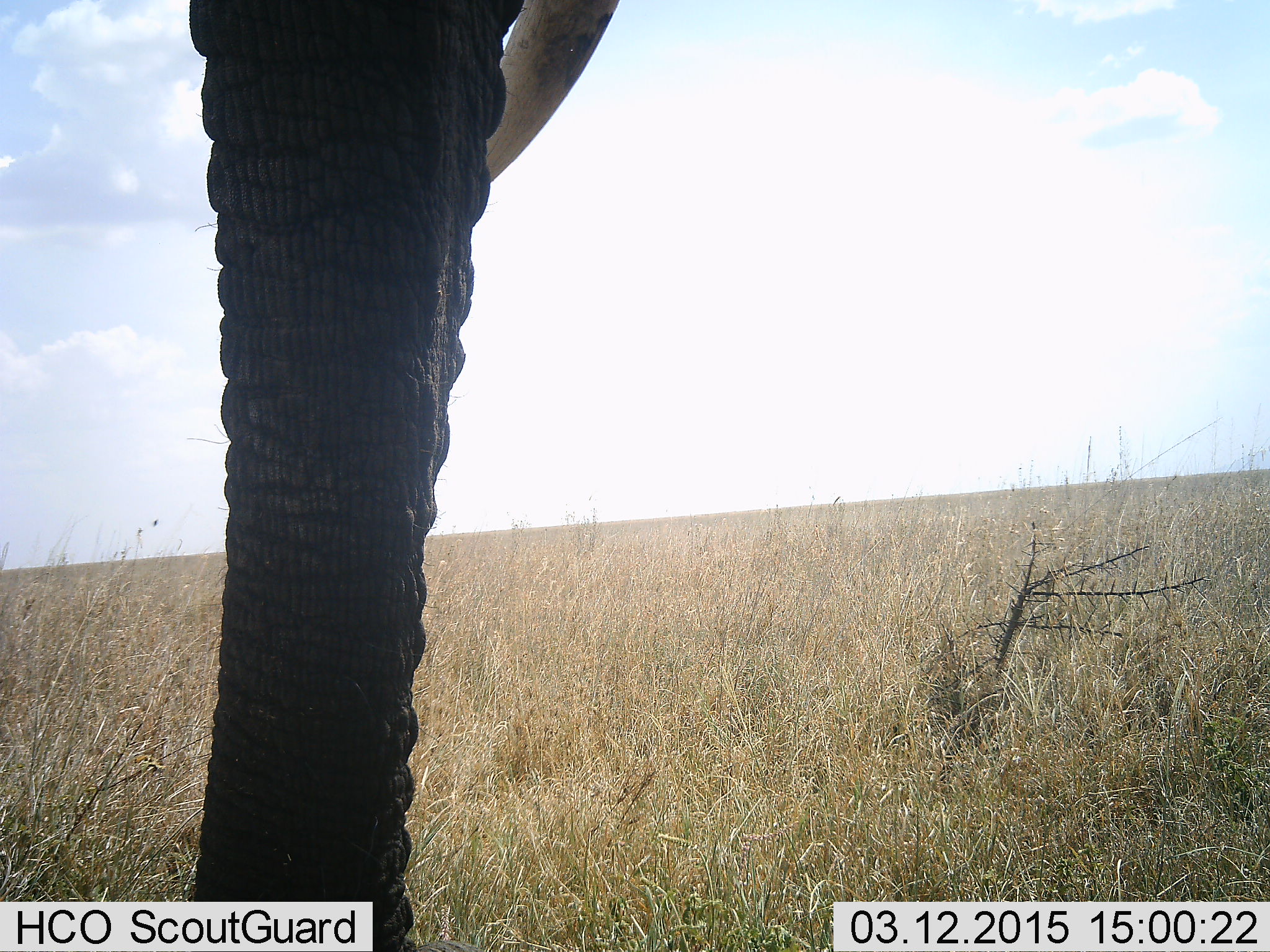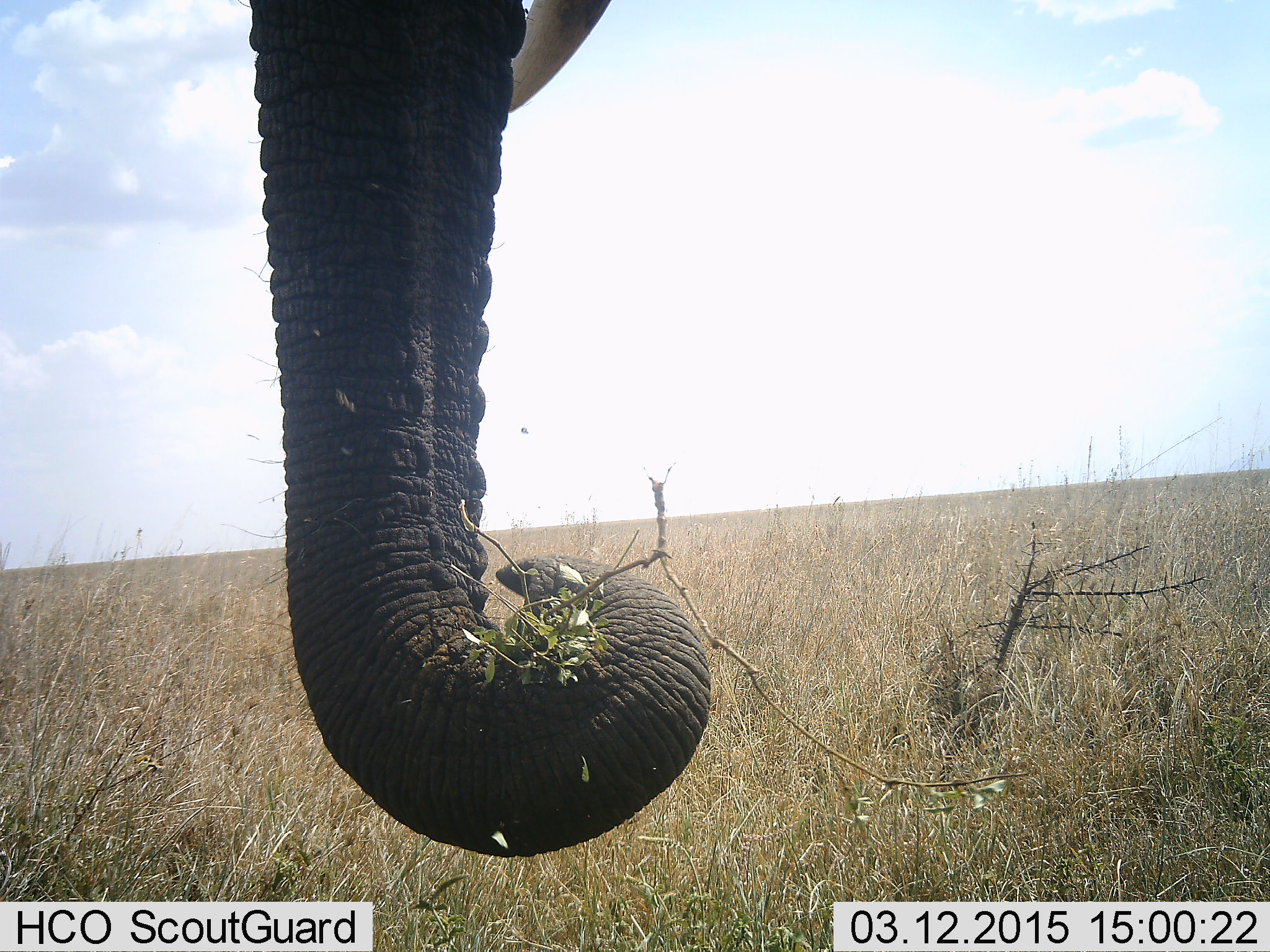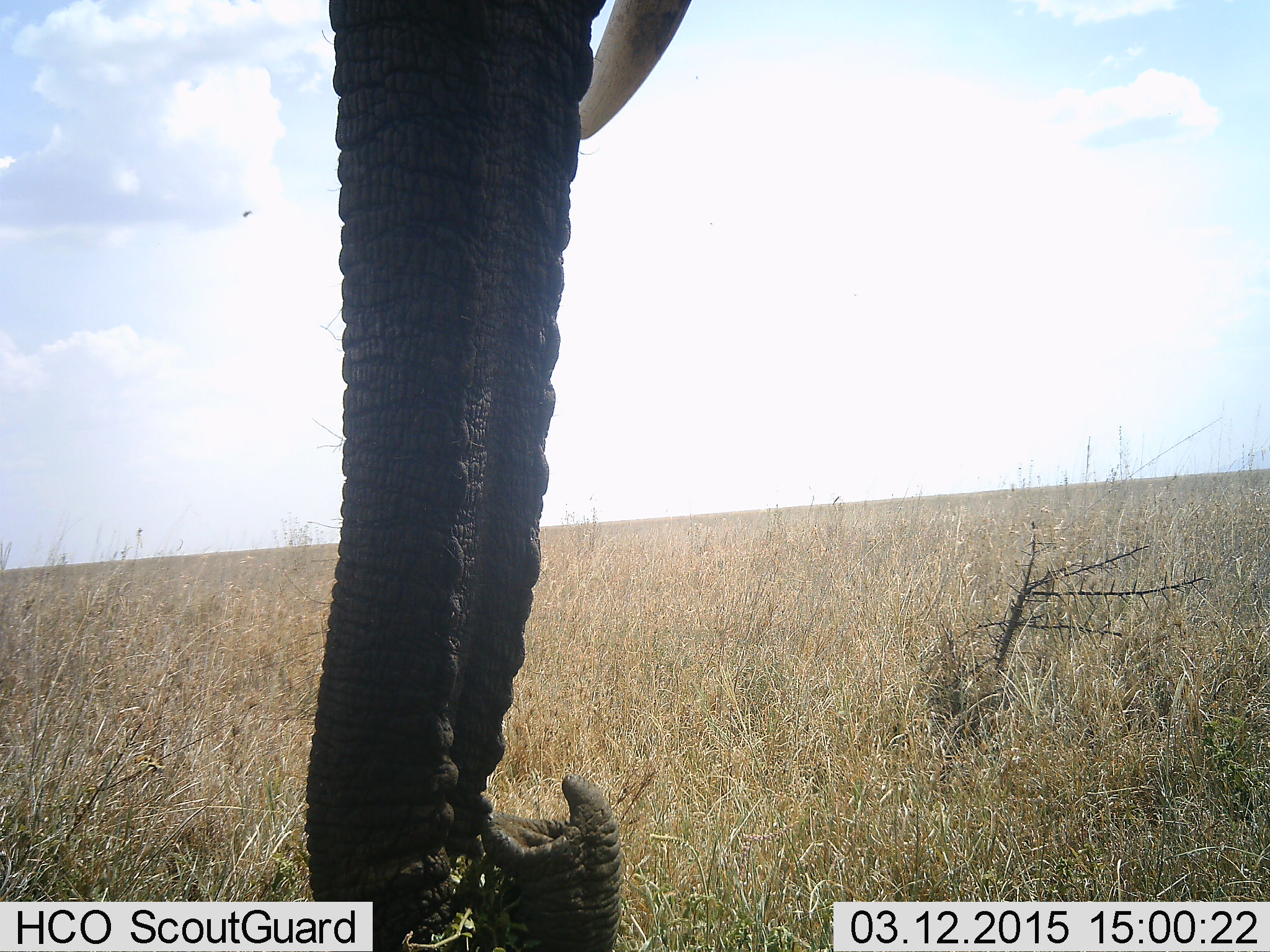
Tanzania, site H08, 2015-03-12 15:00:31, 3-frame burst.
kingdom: Animalia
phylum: Chordata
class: Mammalia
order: Proboscidea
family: Elephantidae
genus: Loxodonta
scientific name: Loxodonta africana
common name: african bush elephant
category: elephant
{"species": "elephant (african bush elephant) (Loxodonta africana)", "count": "1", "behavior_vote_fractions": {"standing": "30%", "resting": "0%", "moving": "0%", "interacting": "0%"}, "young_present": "0%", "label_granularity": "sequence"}